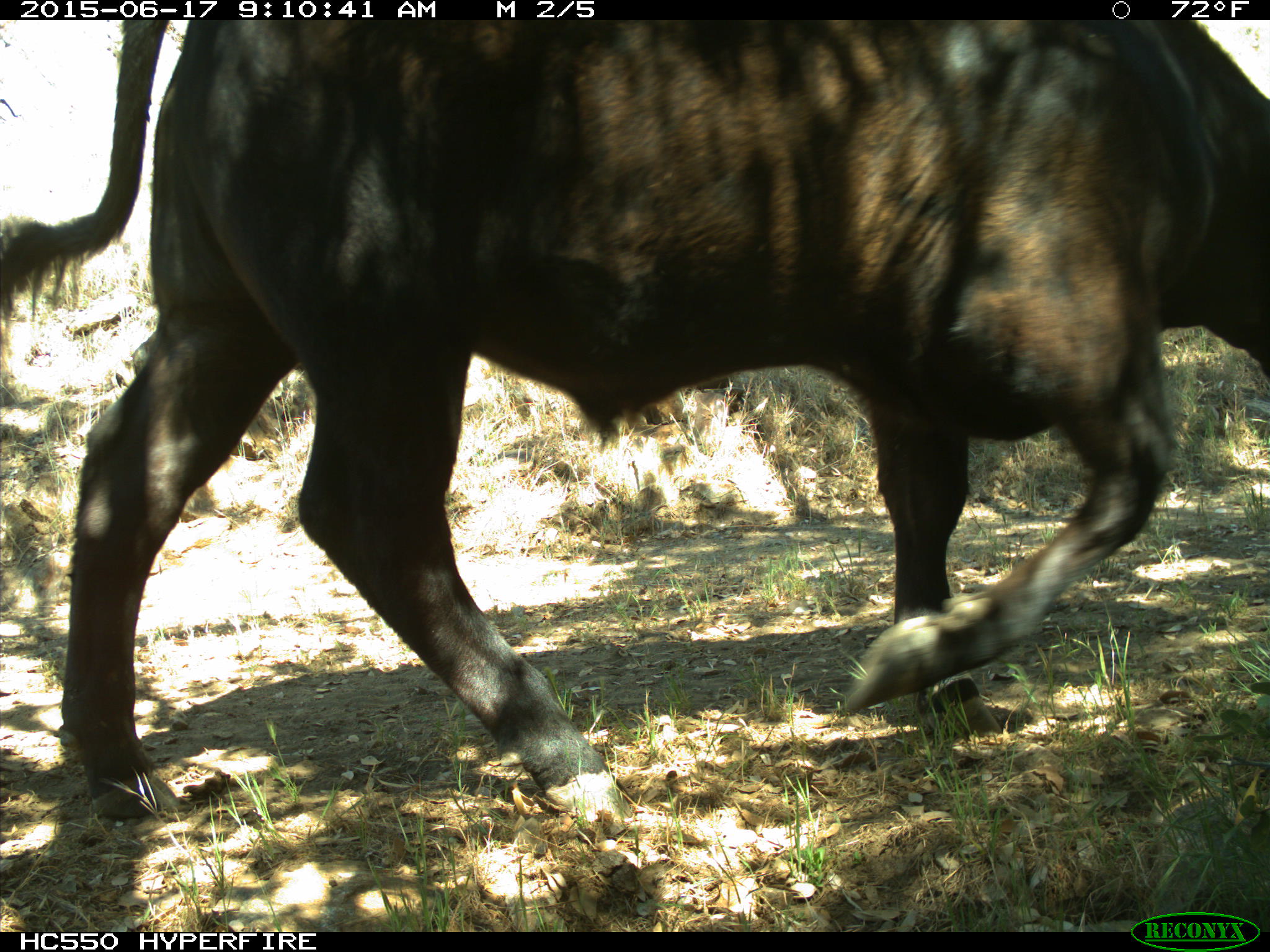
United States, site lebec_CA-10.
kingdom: Animalia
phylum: Chordata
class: Mammalia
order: Artiodactyla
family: Bovidae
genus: Bos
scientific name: Bos taurus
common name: domestic cow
Bos taurus (domestic cow).